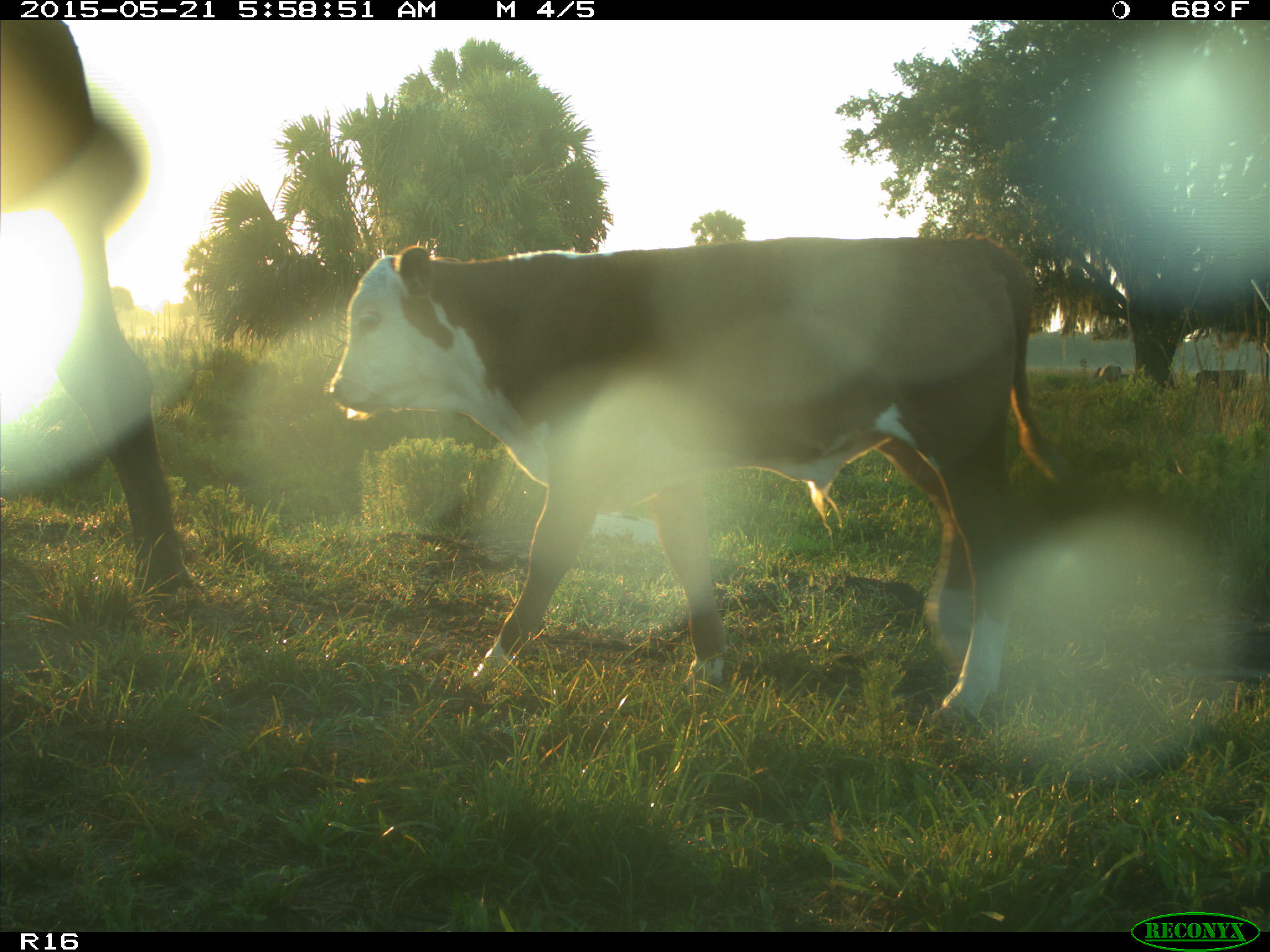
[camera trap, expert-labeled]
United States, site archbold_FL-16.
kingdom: Animalia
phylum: Chordata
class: Mammalia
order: Artiodactyla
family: Bovidae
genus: Bos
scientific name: Bos taurus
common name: domestic cow